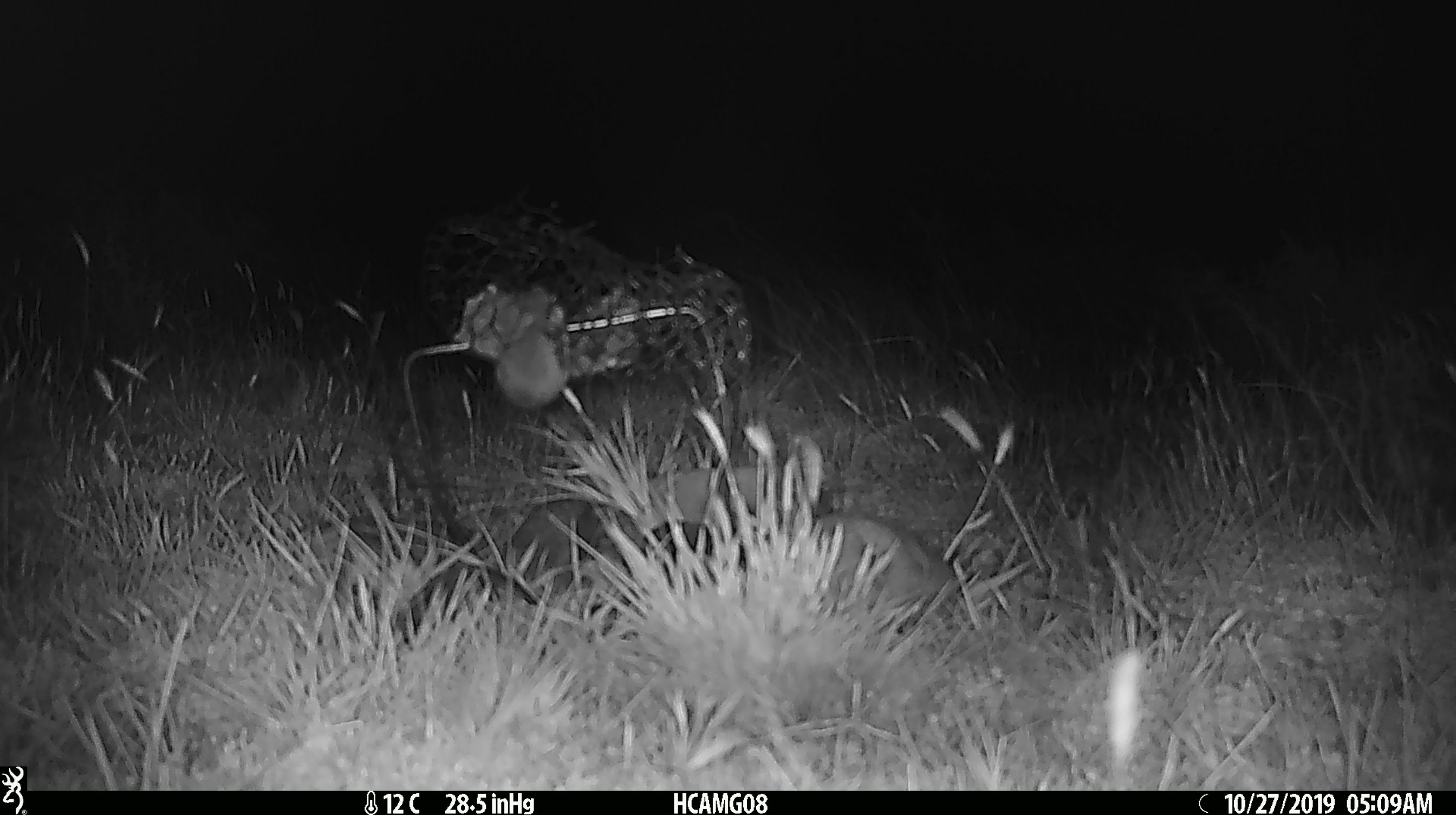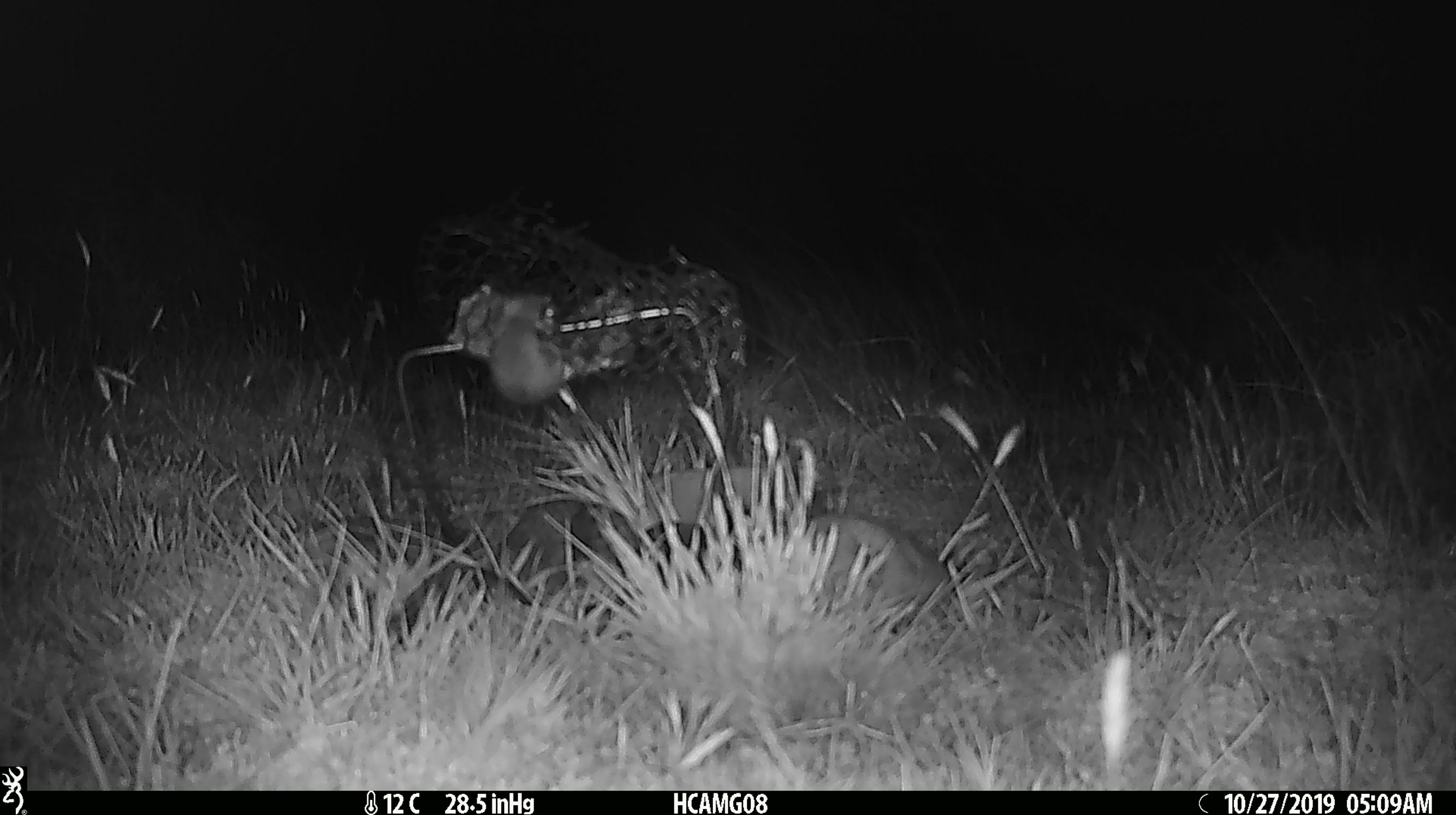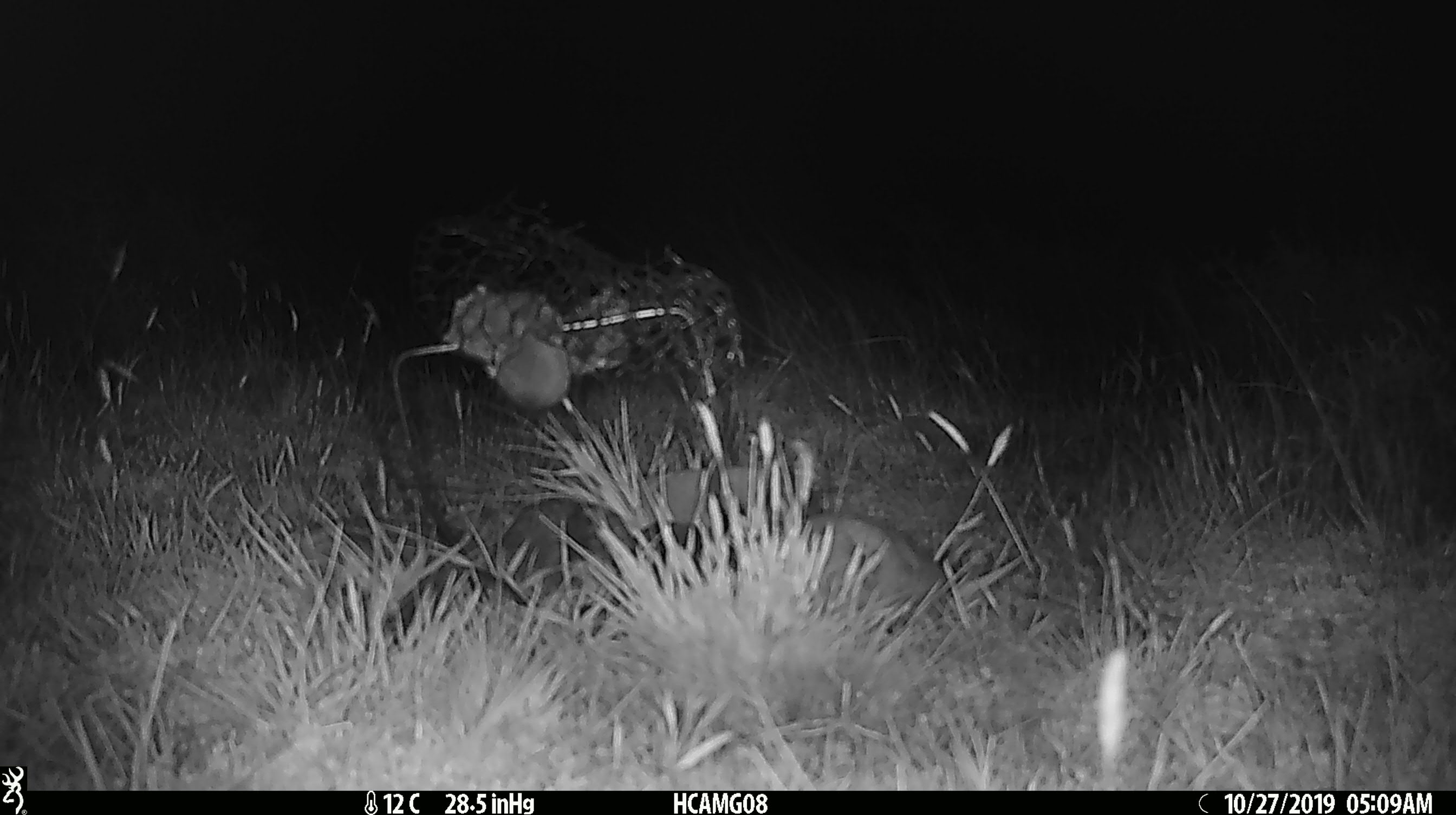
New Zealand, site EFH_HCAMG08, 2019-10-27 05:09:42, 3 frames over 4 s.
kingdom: Animalia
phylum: Chordata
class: Mammalia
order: Rodentia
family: Muridae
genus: Mus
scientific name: Mus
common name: mouse